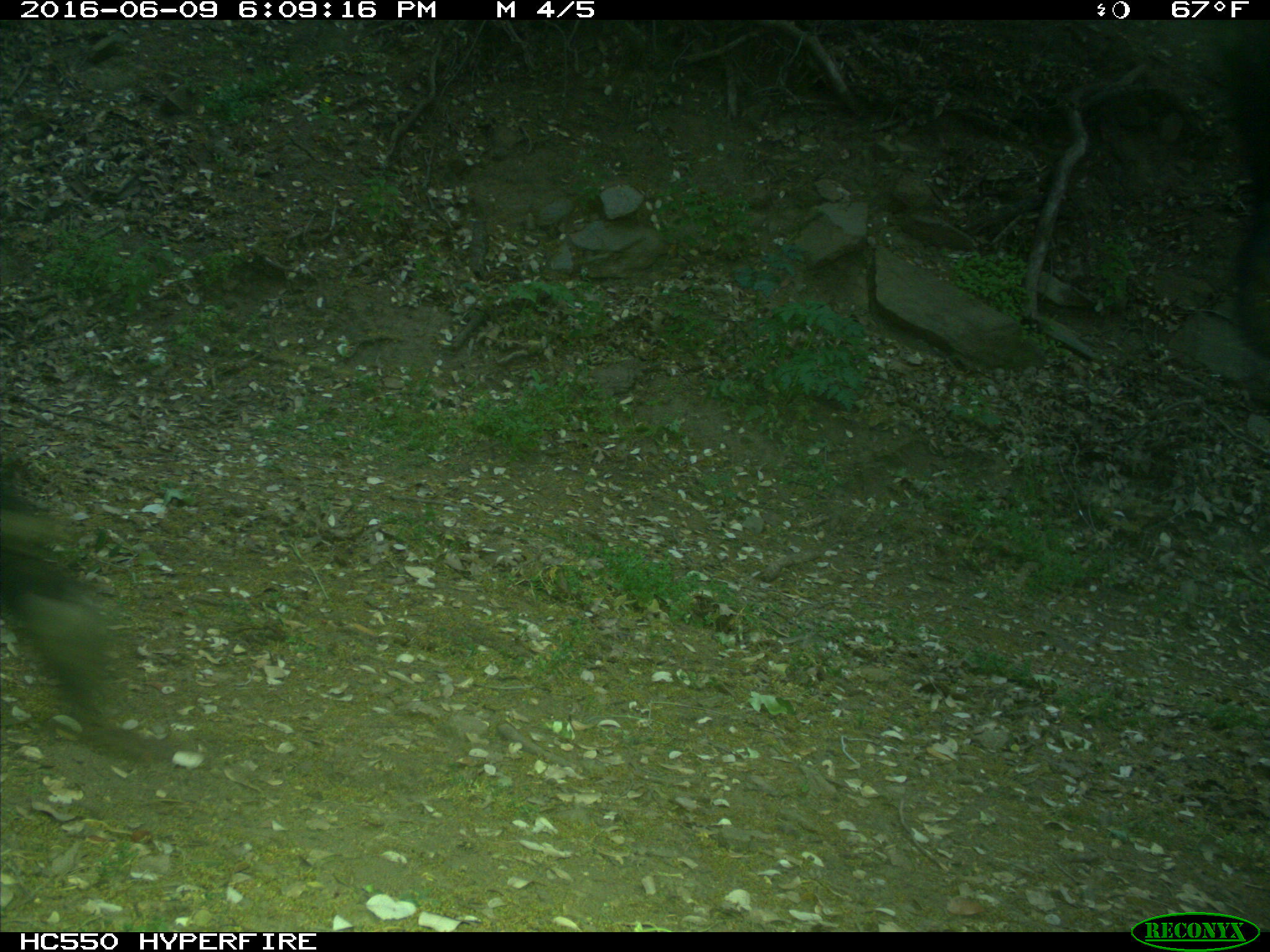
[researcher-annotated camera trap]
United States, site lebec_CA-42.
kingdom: Animalia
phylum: Chordata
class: Mammalia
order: Artiodactyla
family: Bovidae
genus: Bos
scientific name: Bos taurus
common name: domestic cow